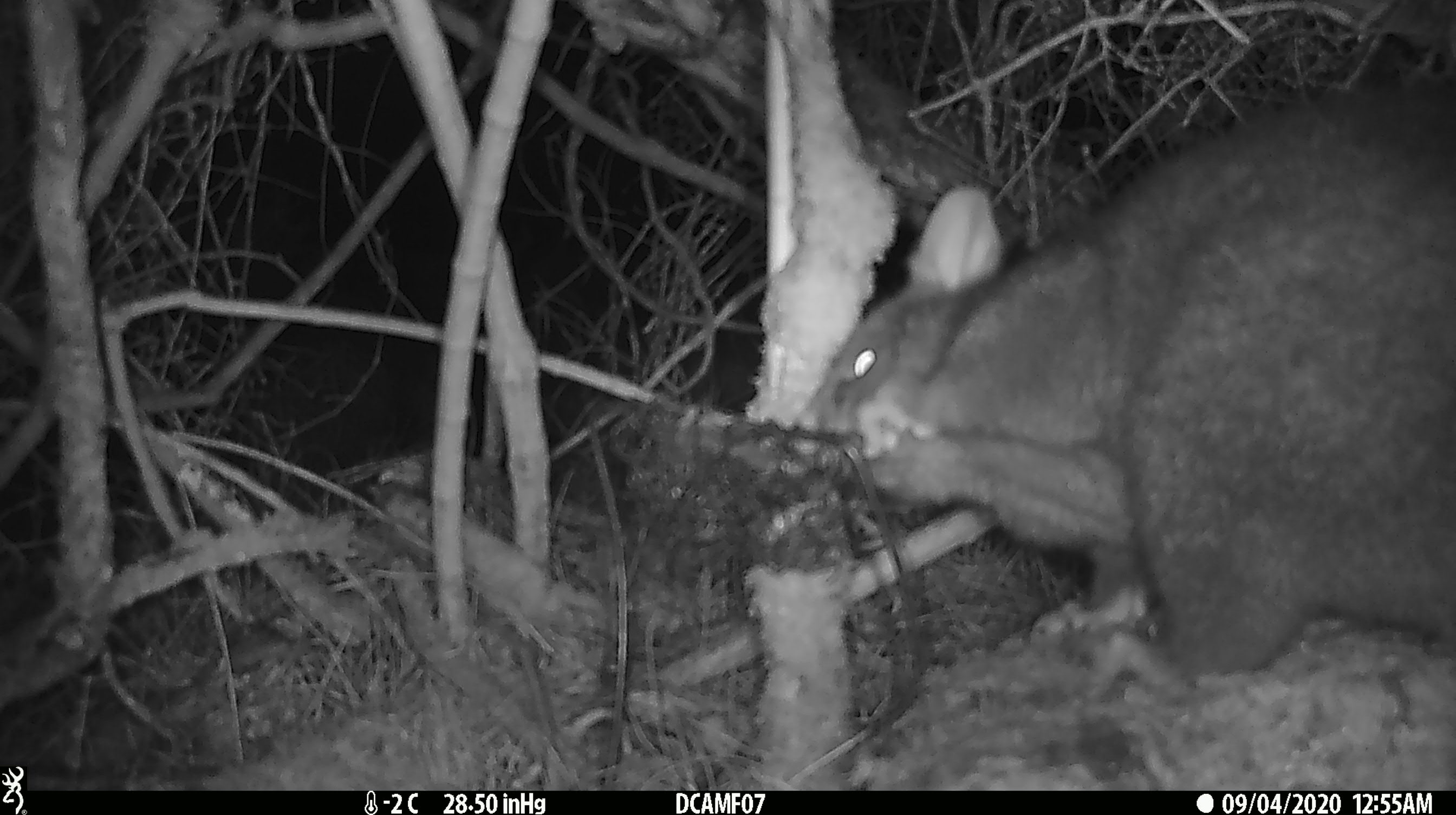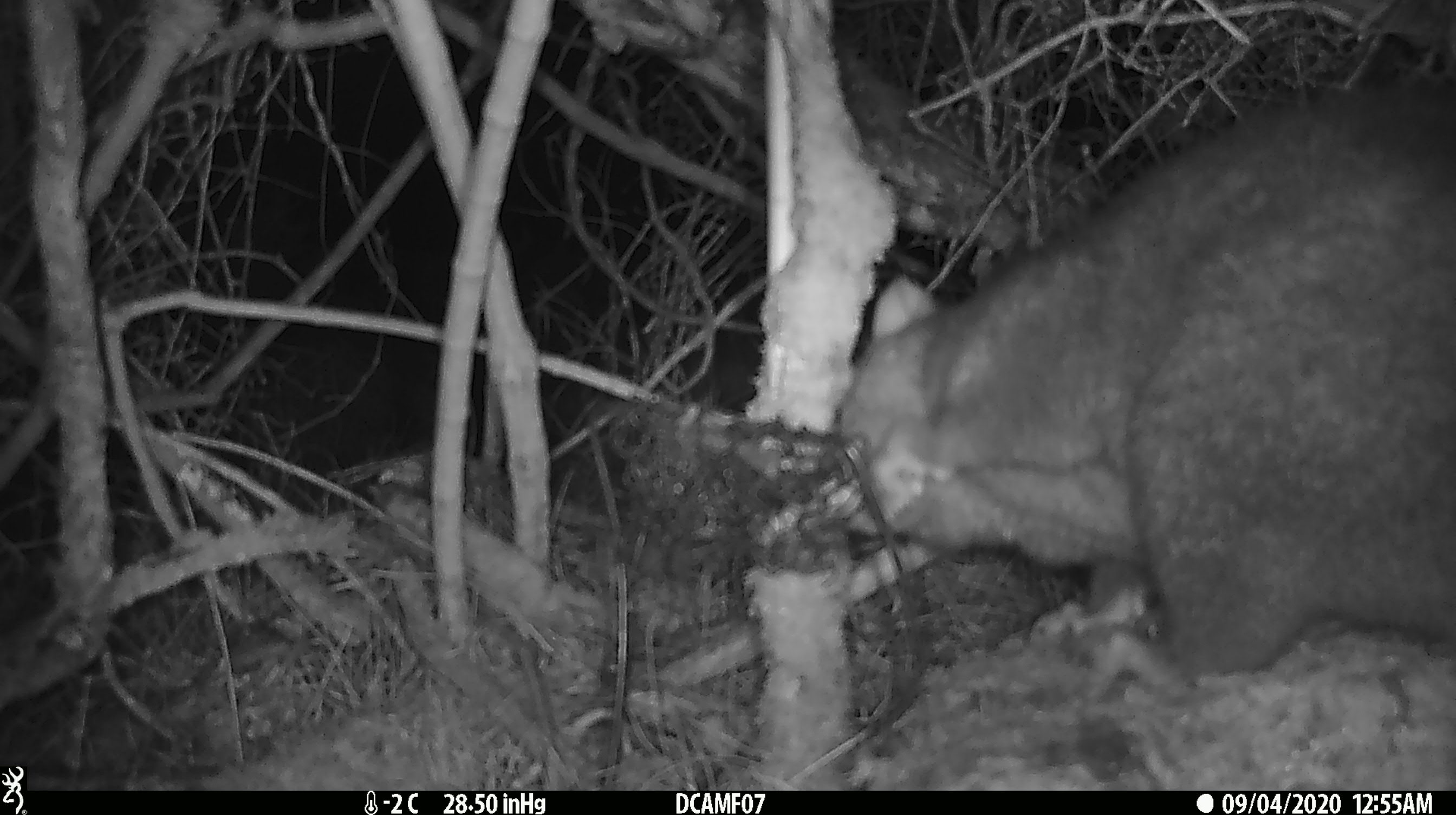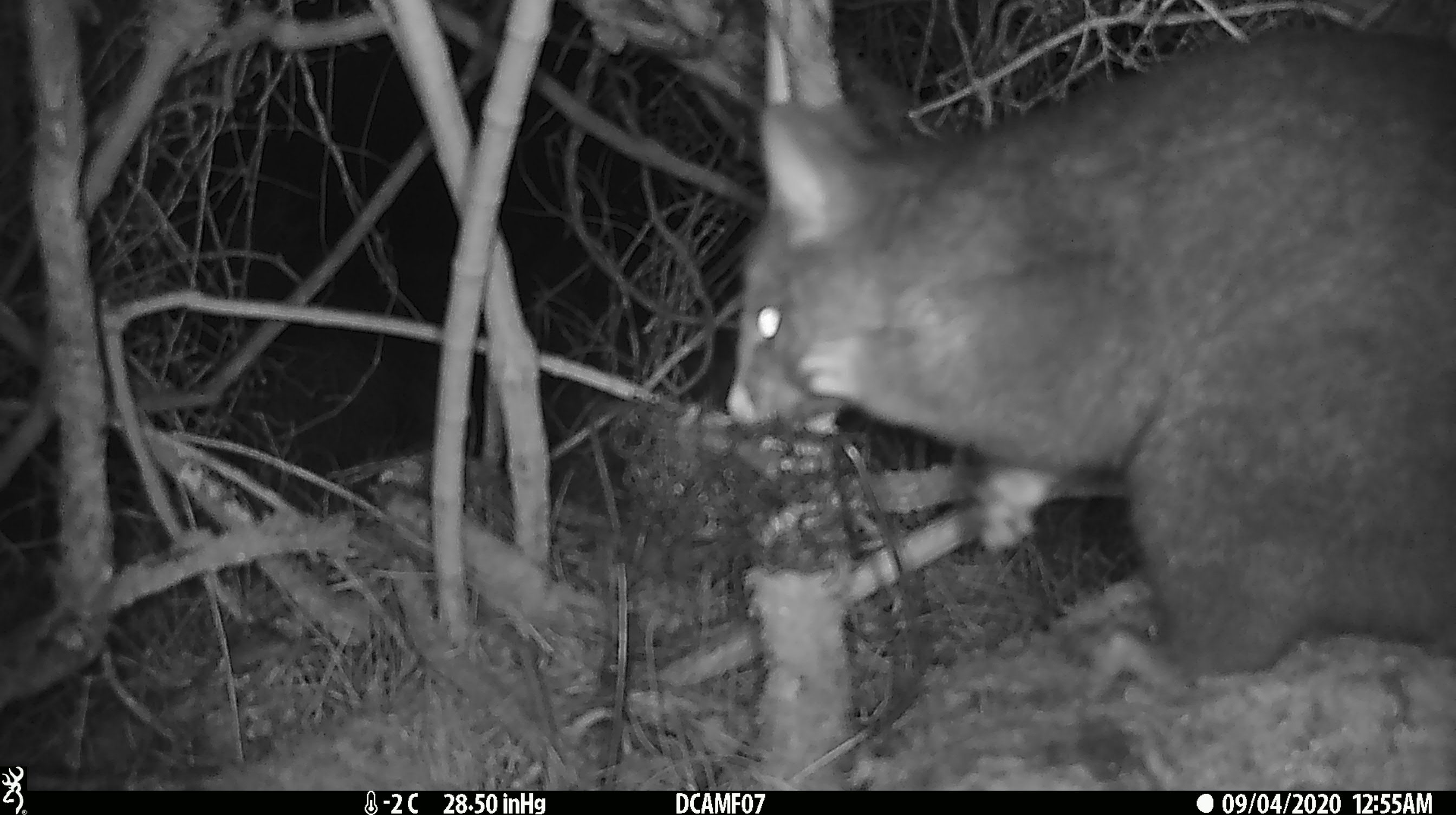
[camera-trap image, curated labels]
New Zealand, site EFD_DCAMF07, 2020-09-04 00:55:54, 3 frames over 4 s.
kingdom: Animalia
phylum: Chordata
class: Mammalia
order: Diprotodontia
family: Phalangeridae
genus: Trichosurus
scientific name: Trichosurus vulpecula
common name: common brushtail possum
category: possum